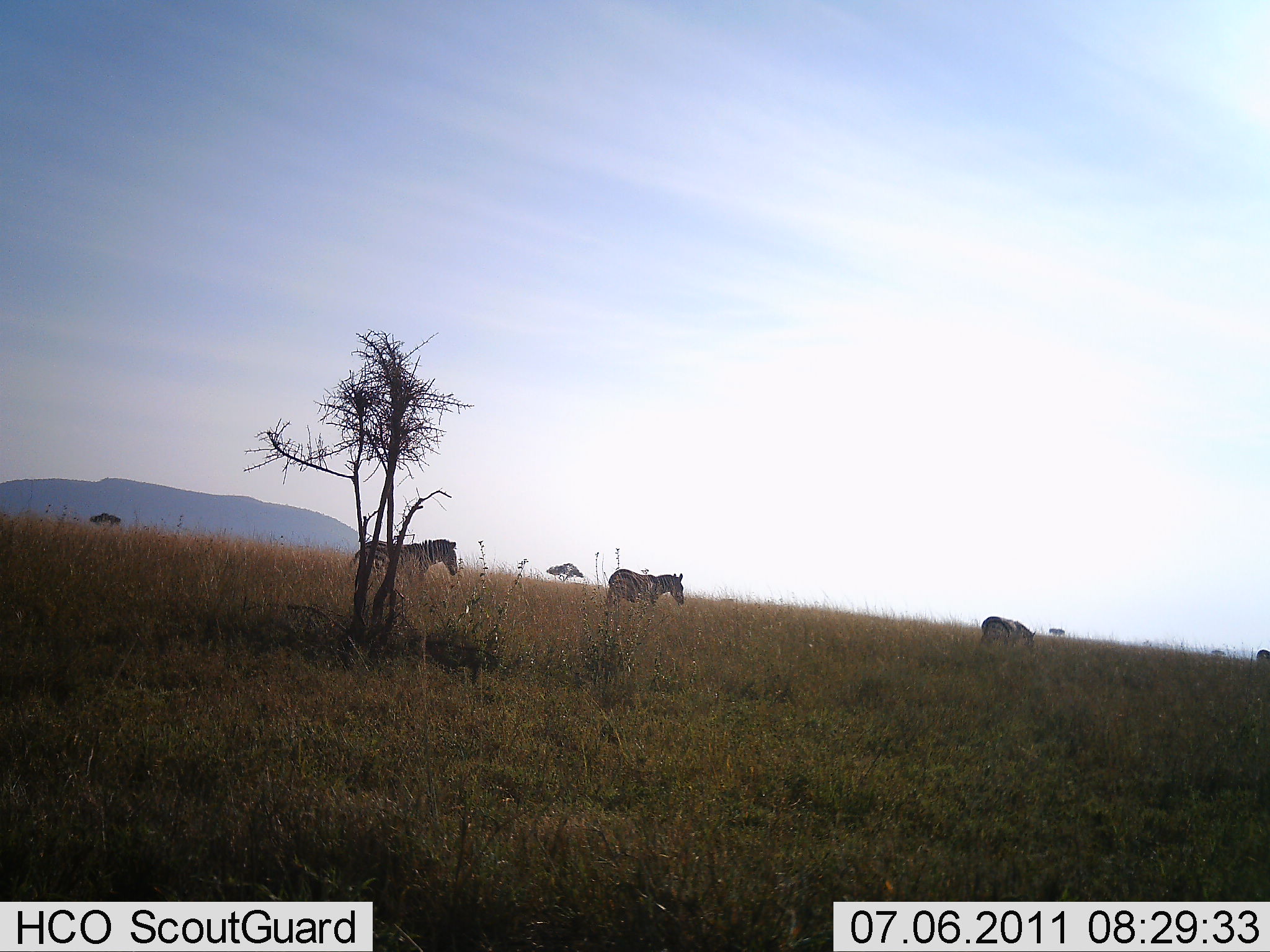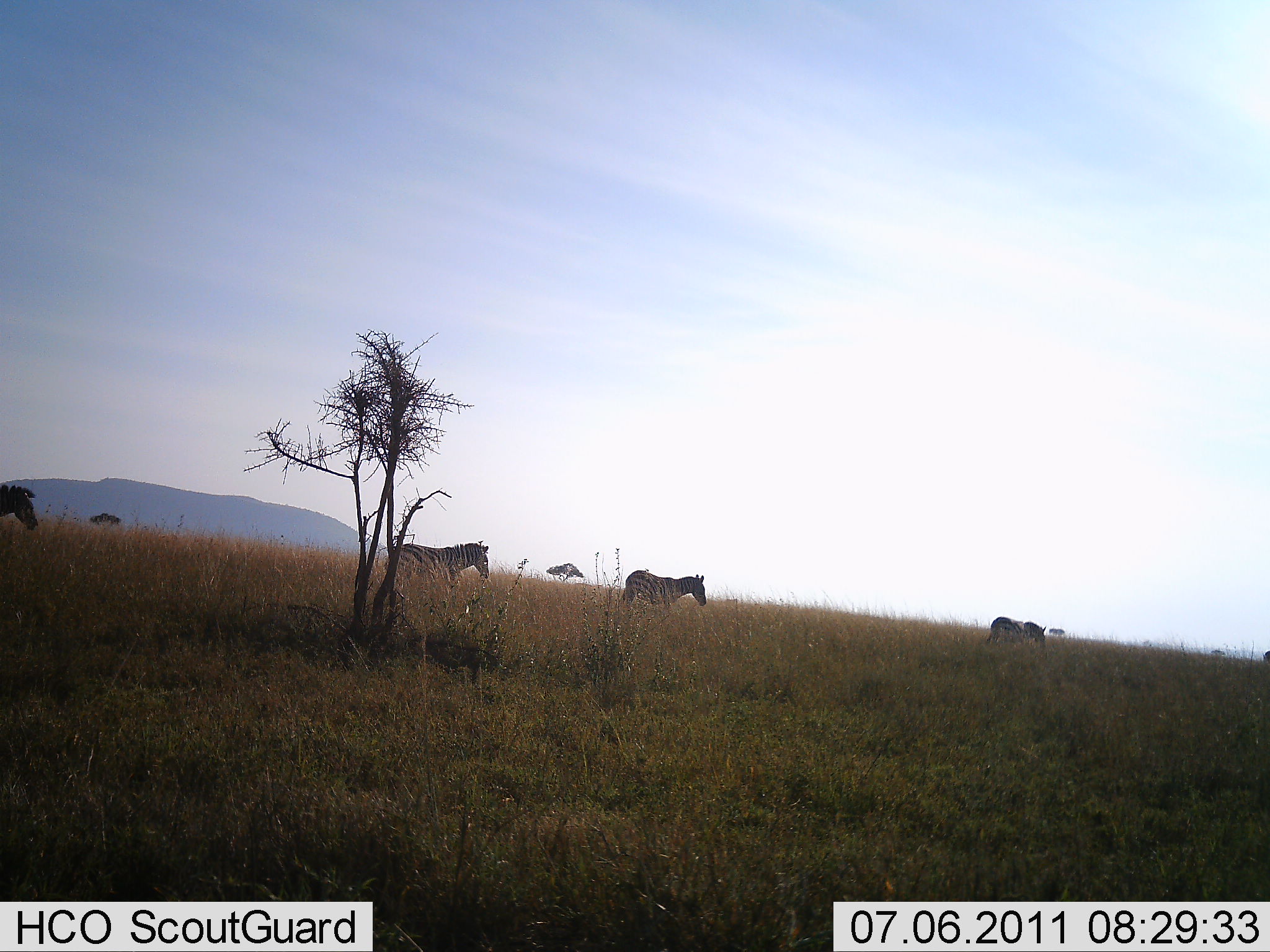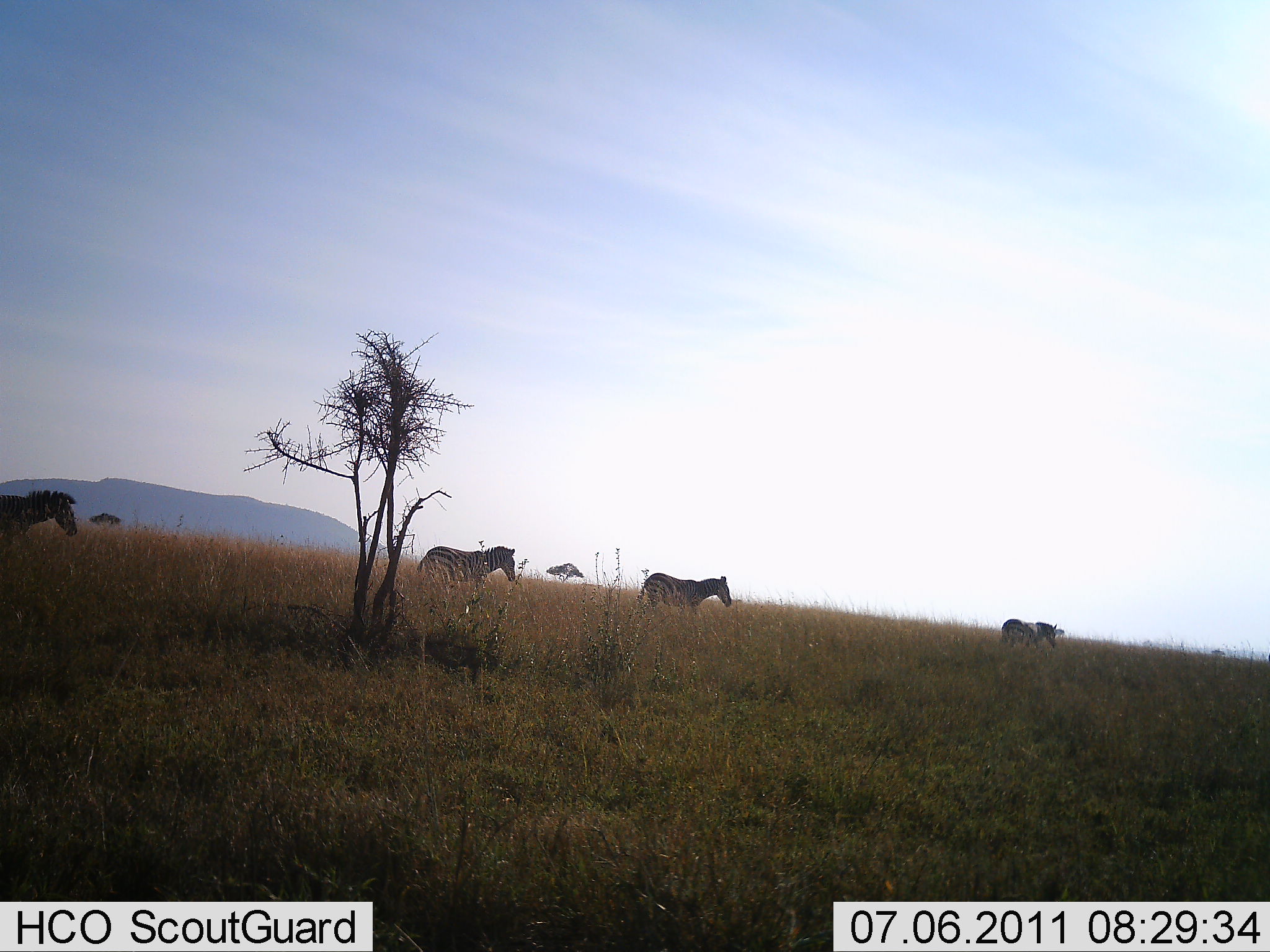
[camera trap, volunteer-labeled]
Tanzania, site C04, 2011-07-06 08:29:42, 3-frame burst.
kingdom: Animalia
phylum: Chordata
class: Mammalia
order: Perissodactyla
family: Equidae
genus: Equus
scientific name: Equus quagga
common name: plains zebra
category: zebra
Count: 5.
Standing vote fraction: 10%.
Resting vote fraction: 0%.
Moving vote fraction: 100%.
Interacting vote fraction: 0%.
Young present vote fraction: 0%.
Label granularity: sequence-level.